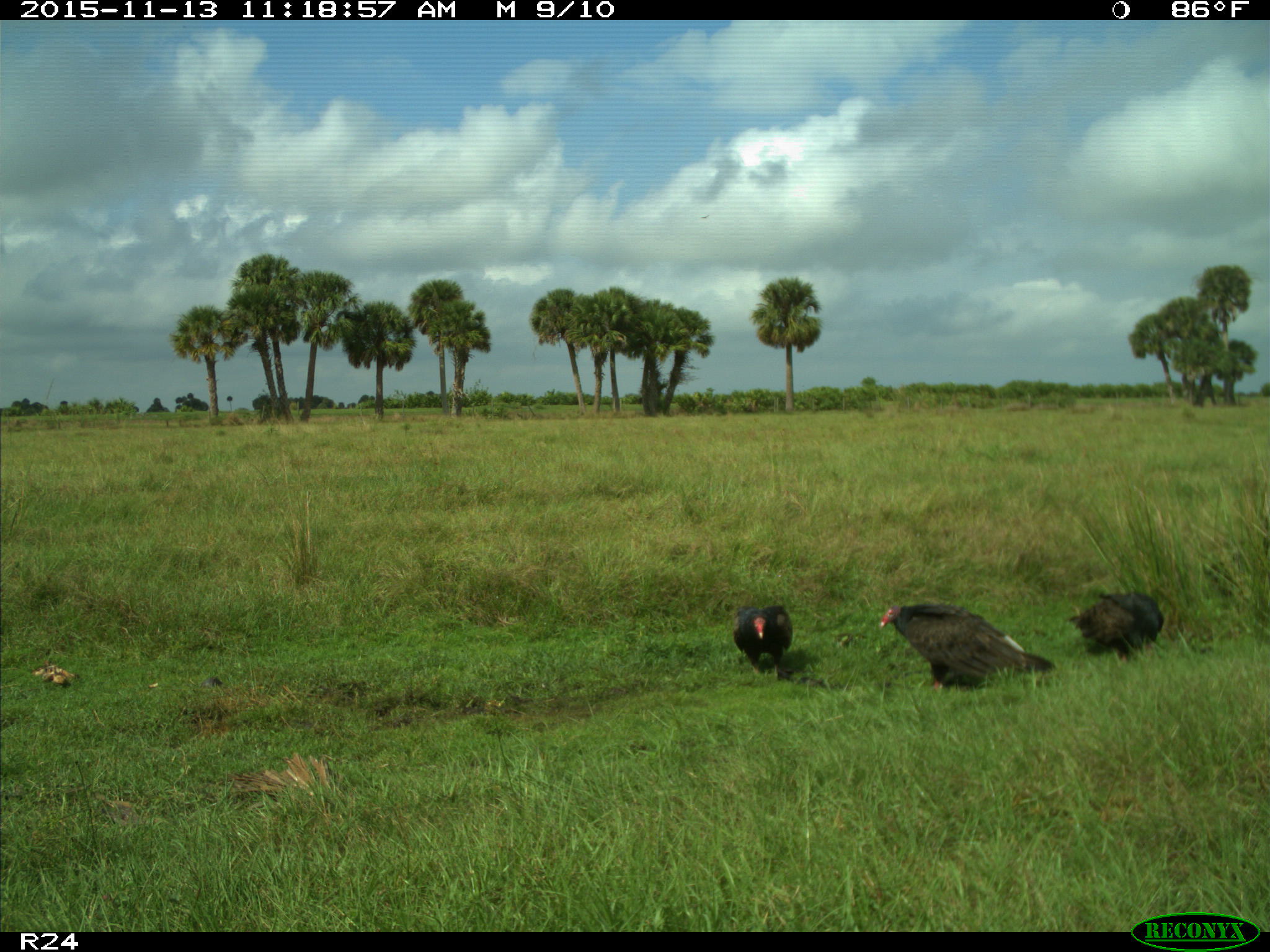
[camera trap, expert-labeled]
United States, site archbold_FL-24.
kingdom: Animalia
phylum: Chordata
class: Aves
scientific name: Aves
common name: birds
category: unidentified bird